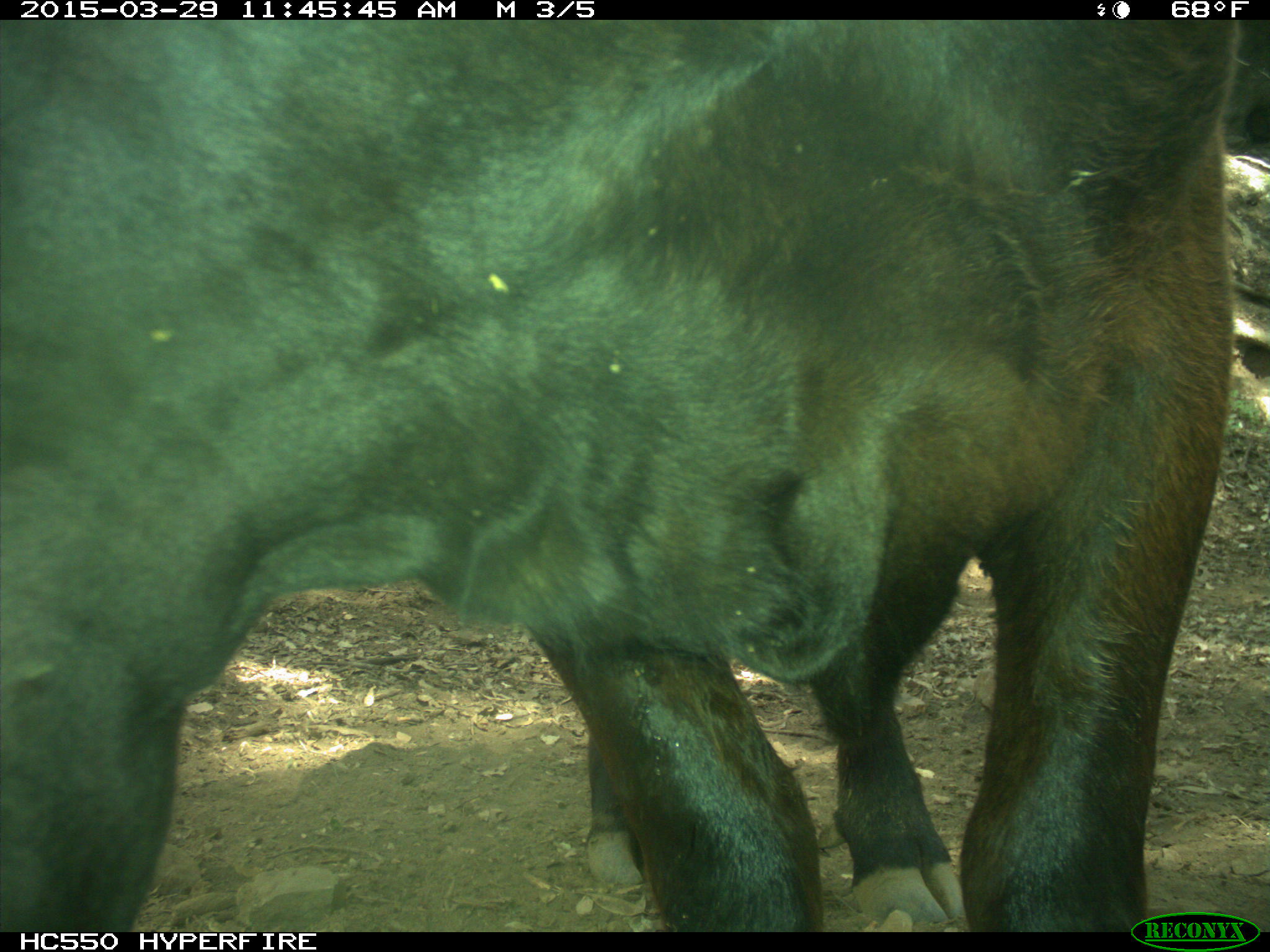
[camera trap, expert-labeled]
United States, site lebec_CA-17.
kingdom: Animalia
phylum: Chordata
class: Mammalia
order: Artiodactyla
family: Bovidae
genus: Bos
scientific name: Bos taurus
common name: domestic cow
Bos taurus (domestic cow).